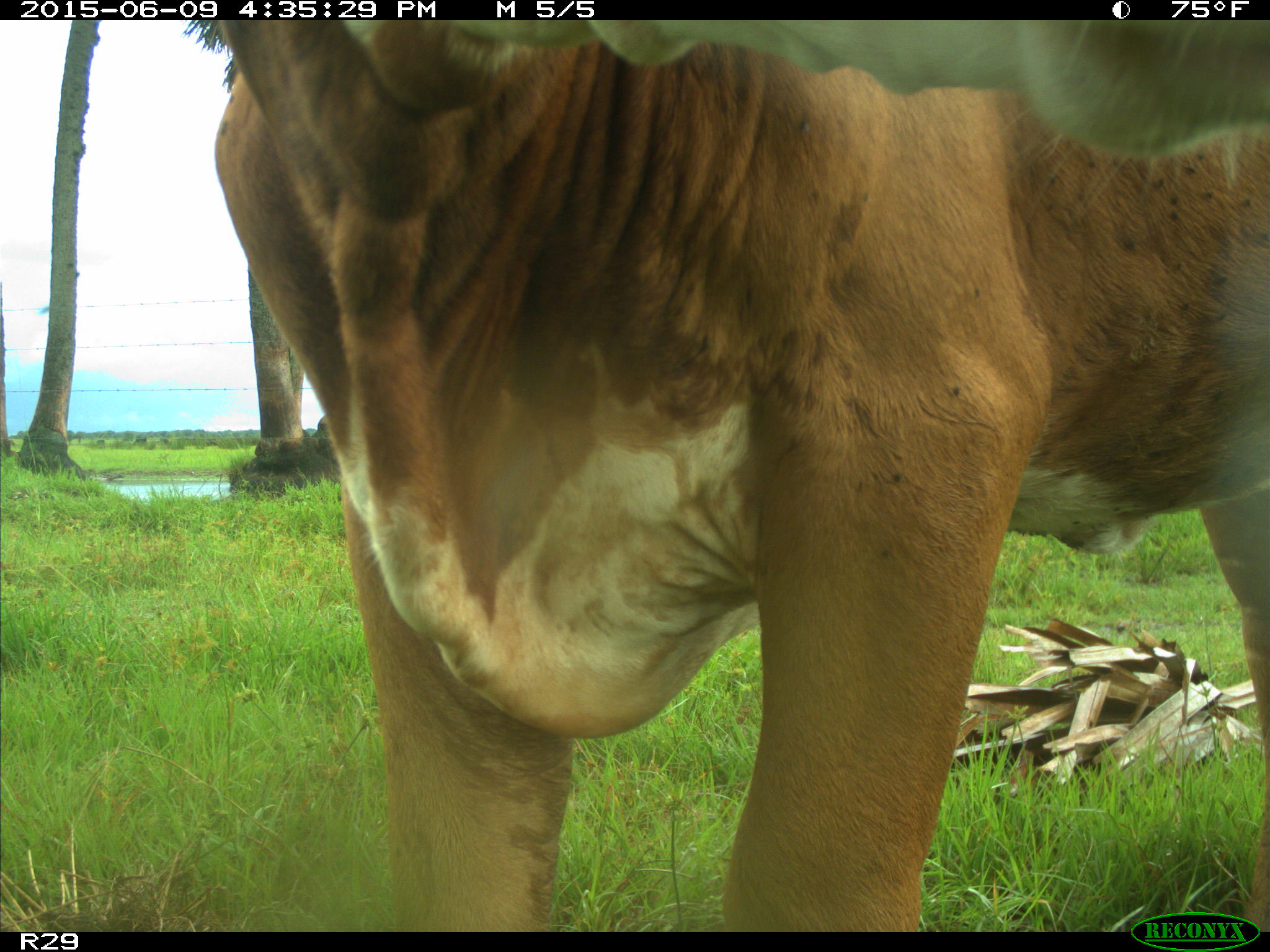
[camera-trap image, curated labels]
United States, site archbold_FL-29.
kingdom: Animalia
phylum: Chordata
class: Mammalia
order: Artiodactyla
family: Bovidae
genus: Bos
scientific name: Bos taurus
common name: domestic cow